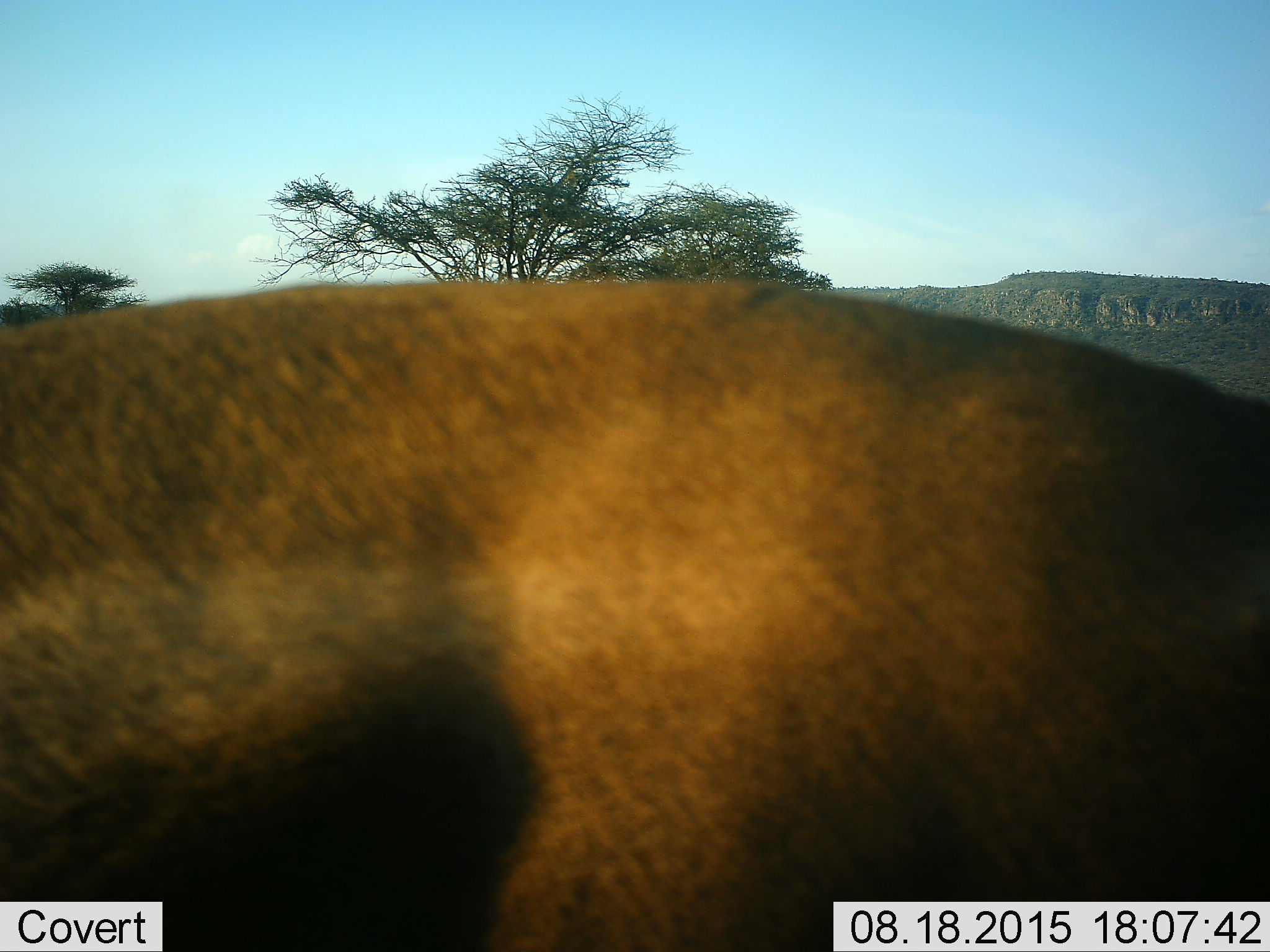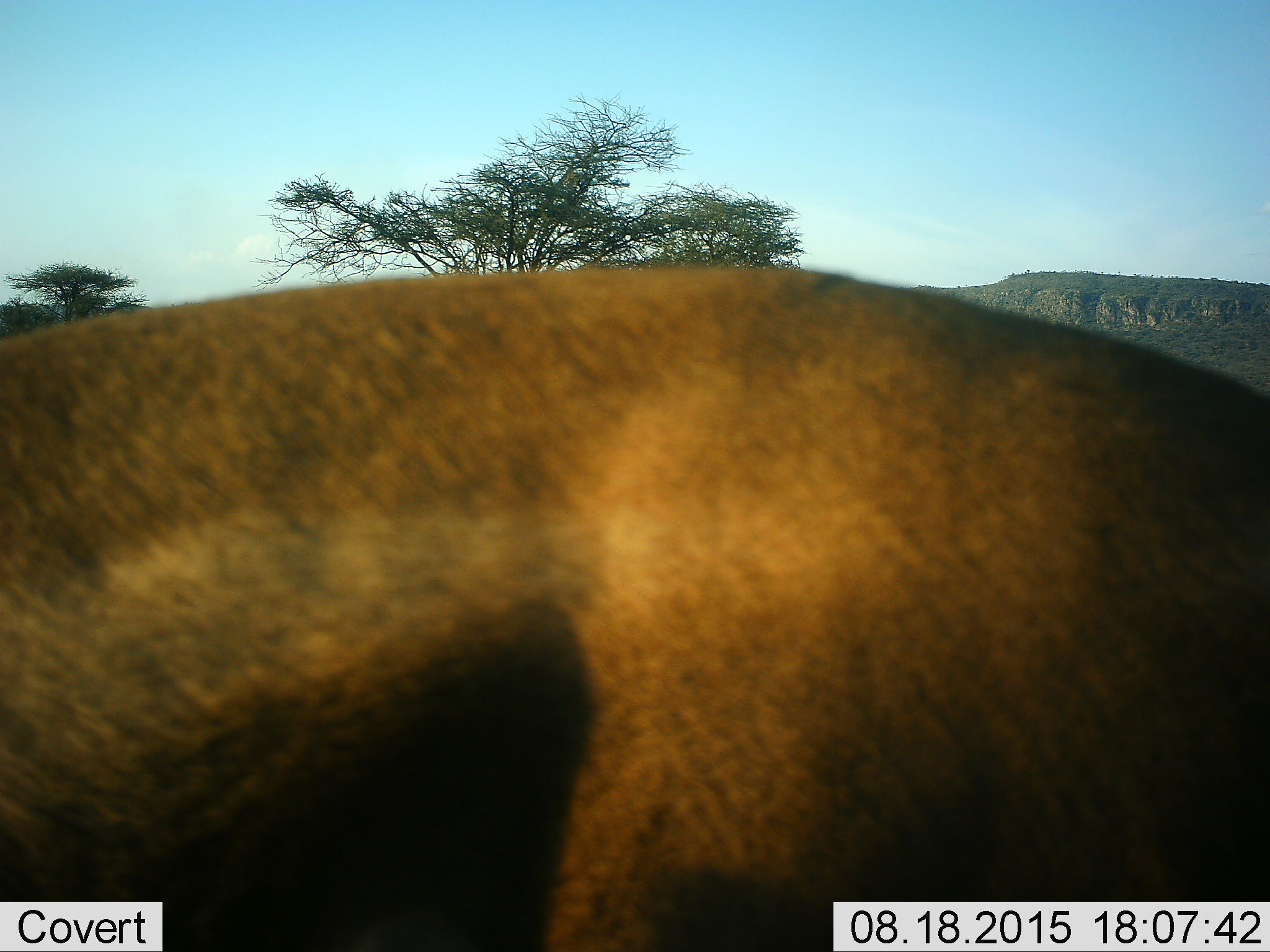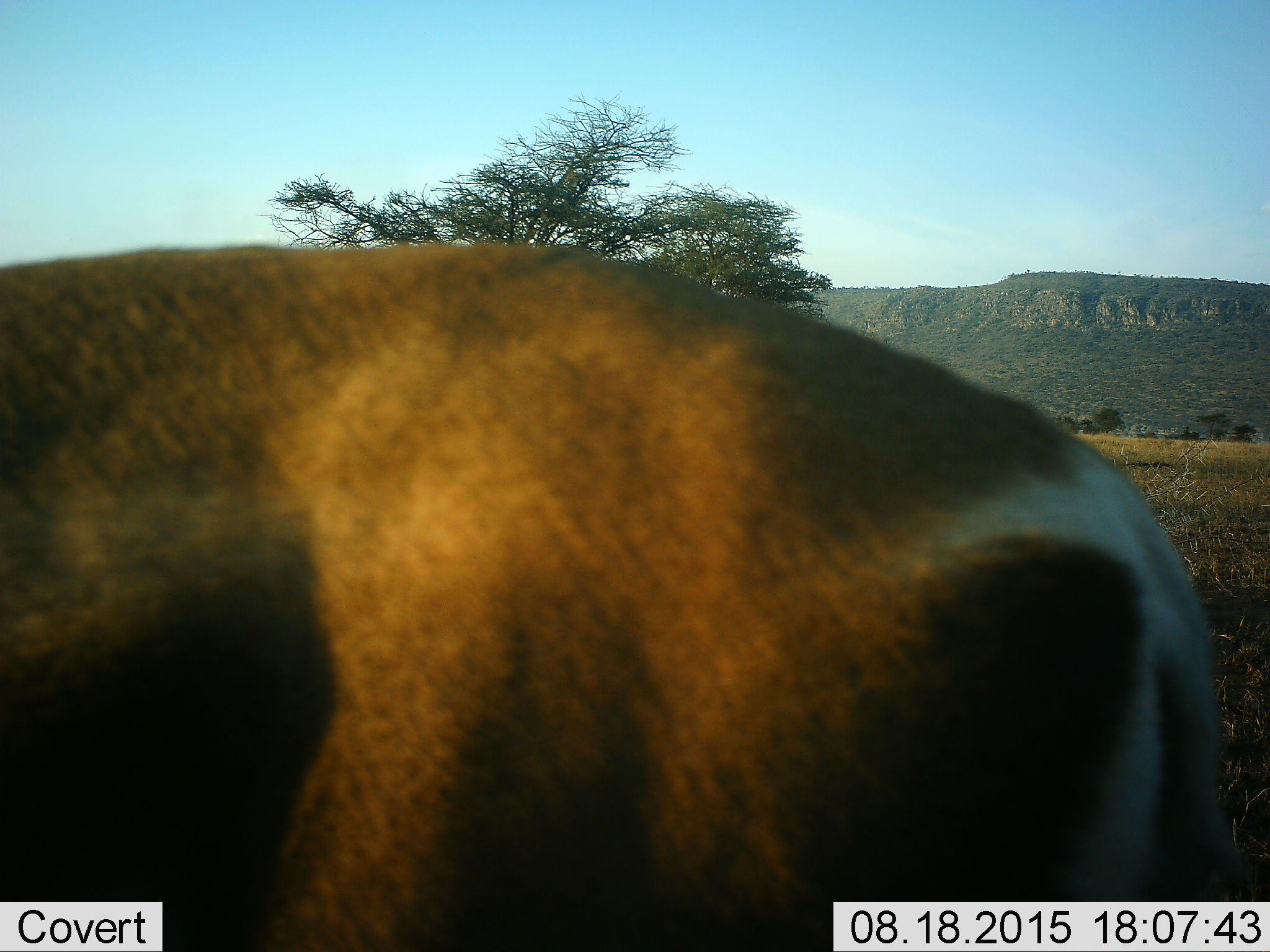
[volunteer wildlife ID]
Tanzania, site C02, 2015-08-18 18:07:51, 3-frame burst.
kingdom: Animalia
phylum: Chordata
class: Mammalia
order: Artiodactyla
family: Bovidae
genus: Eudorcas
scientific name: Eudorcas thomsonii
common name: thomson's gazelle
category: gazellethomsons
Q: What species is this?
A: Gazellethomsons (thomson's gazelle) (Eudorcas thomsonii).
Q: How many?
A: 1.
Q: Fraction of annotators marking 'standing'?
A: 67%.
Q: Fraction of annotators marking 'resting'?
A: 0%.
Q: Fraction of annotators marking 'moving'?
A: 33%.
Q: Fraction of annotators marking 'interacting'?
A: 0%.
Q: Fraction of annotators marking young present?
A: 0%.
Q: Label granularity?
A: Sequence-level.